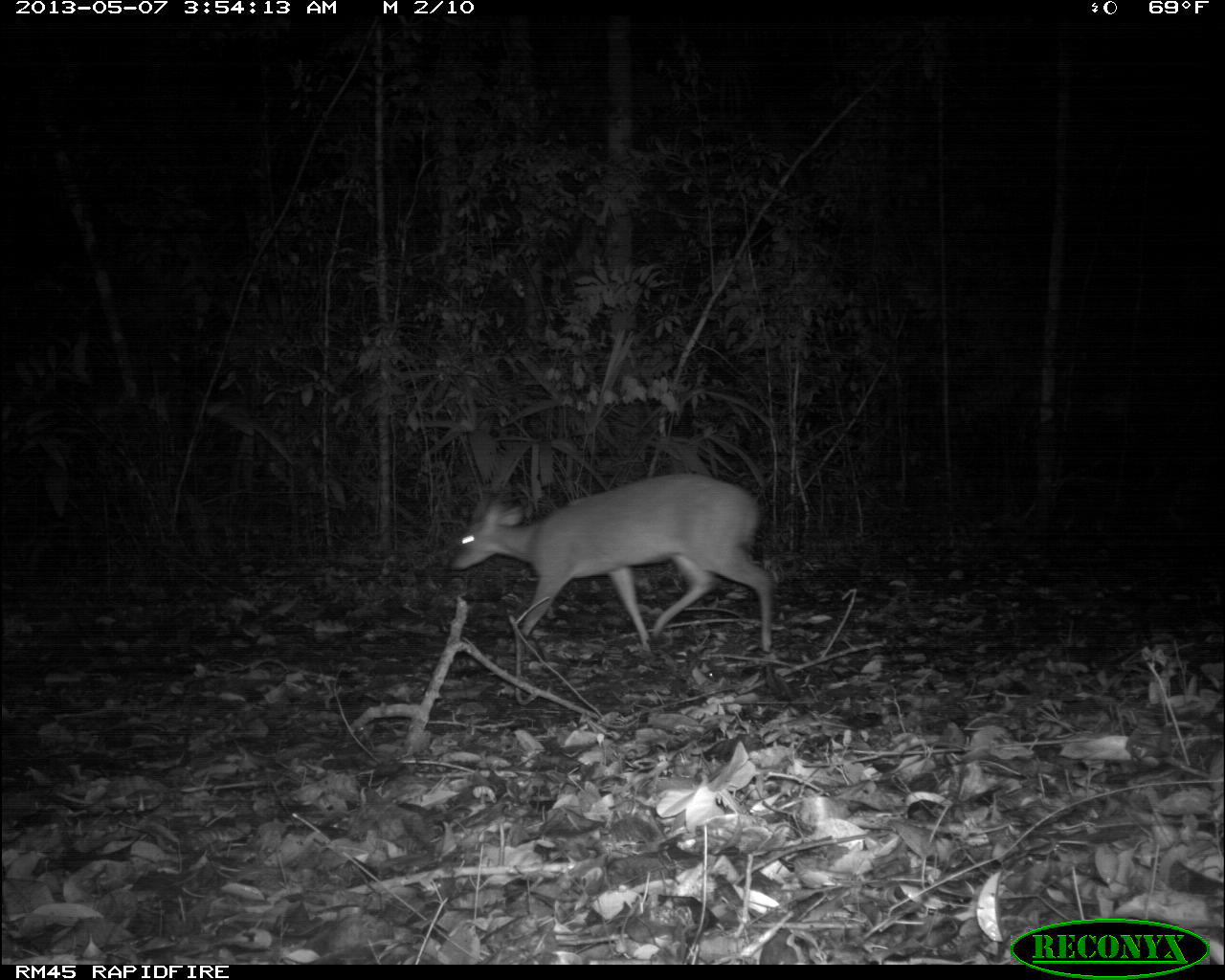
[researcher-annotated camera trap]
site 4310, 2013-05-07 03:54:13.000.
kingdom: Animalia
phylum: Chordata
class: Mammalia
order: Artiodactyla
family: Cervidae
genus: Mazama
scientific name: Mazama temama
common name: central american red brocket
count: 1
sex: male